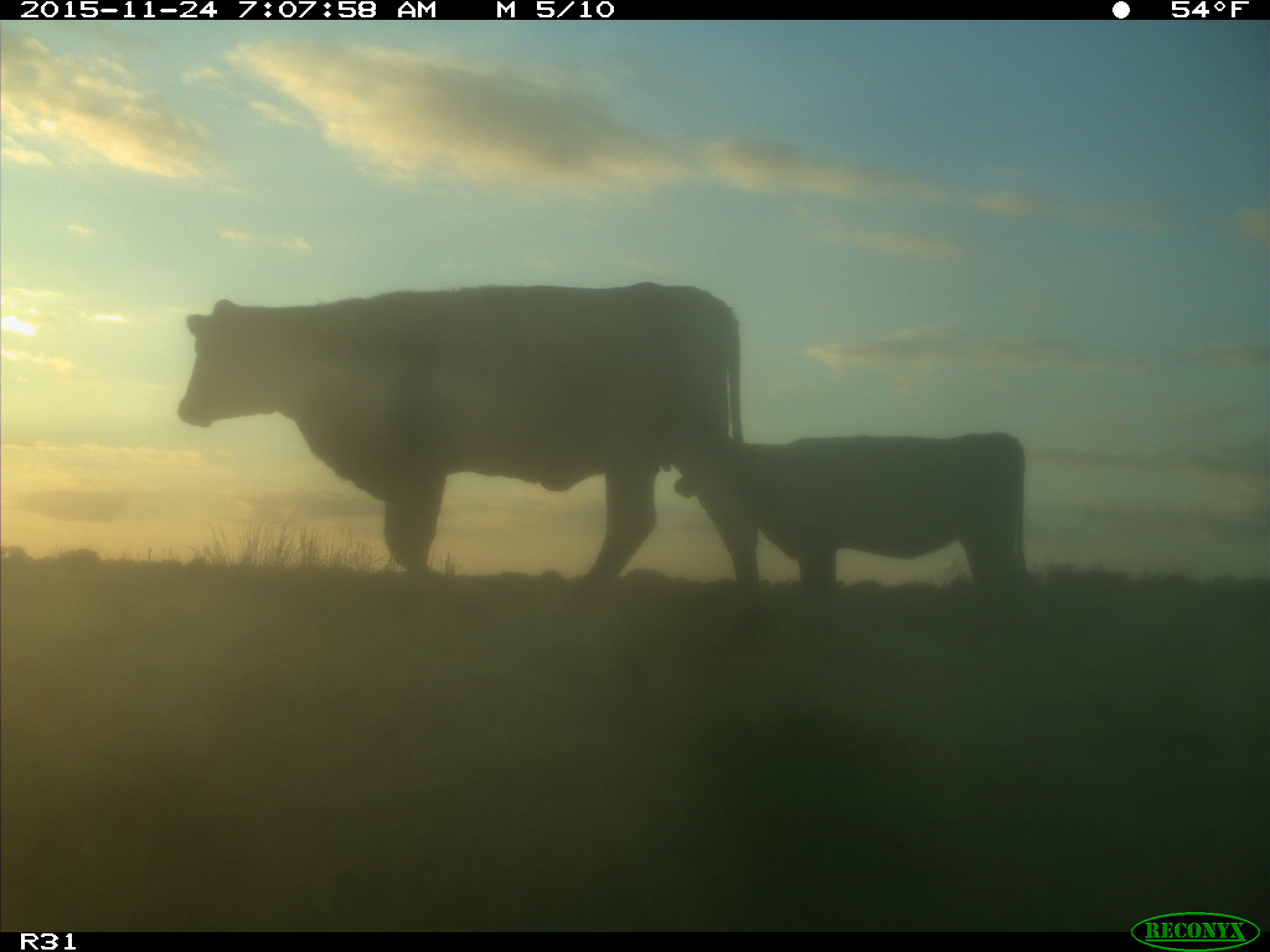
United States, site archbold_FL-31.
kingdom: Animalia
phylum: Chordata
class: Mammalia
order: Artiodactyla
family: Bovidae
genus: Bos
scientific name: Bos taurus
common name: domestic cow